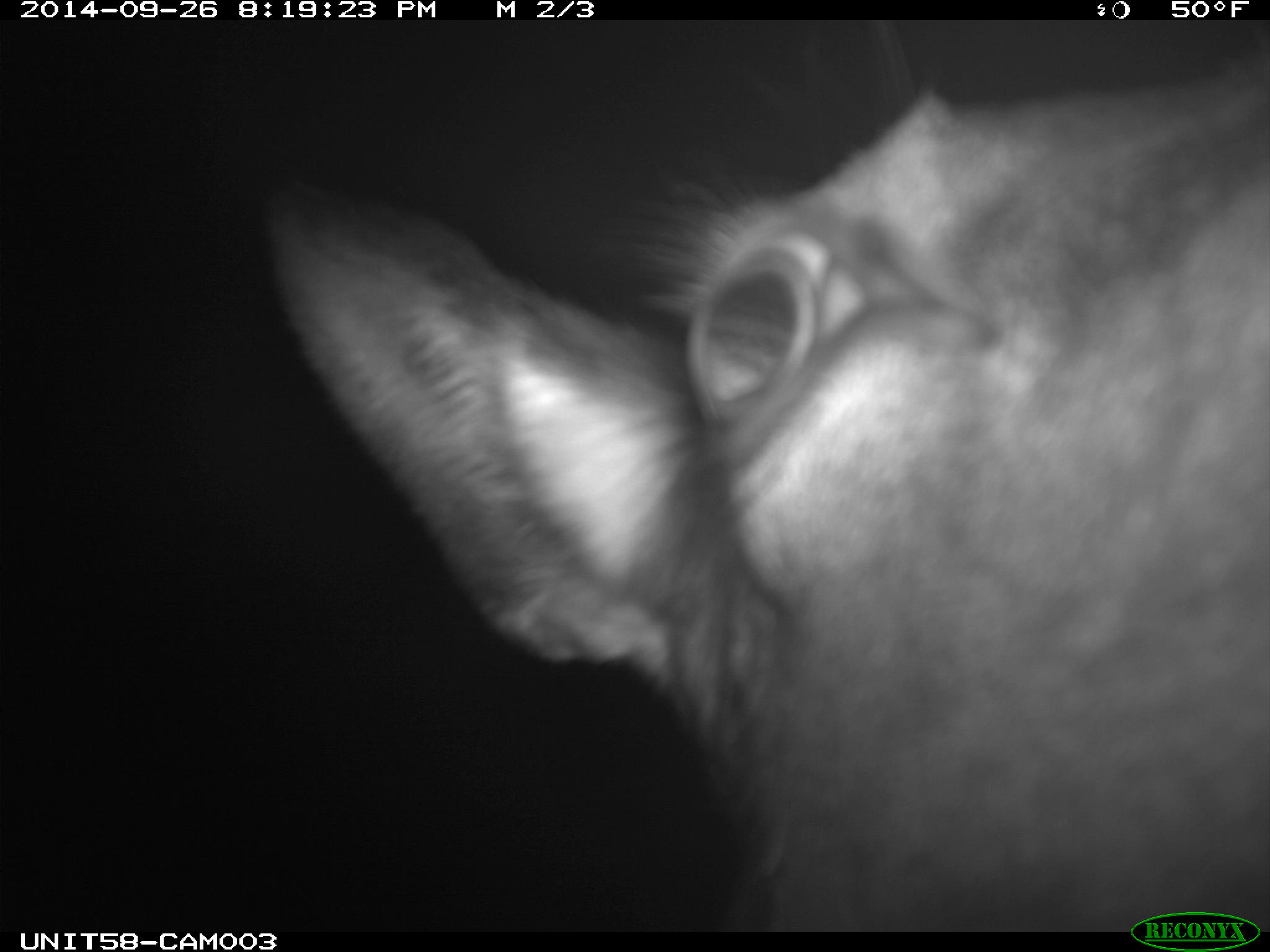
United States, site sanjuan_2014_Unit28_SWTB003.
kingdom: Animalia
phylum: Chordata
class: Mammalia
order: Artiodactyla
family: Cervidae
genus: Cervus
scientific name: Cervus elaphus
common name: red deer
Cervus elaphus (red deer).